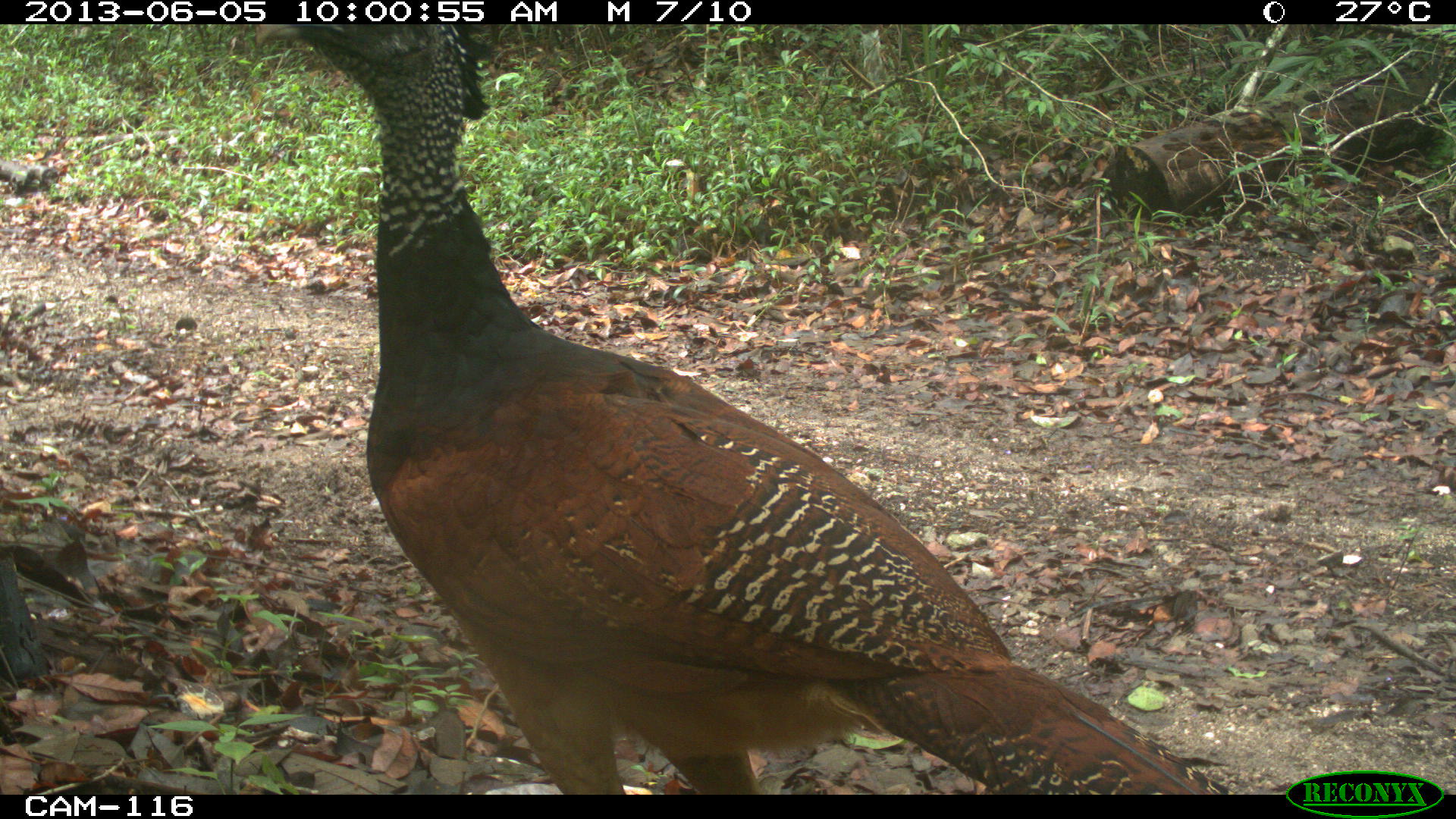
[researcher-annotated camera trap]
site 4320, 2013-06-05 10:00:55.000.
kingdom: Animalia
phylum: Chordata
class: Aves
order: Galliformes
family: Cracidae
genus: Crax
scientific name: Crax rubra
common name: great curassow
Crax rubra (great curassow), count 1, sex female.